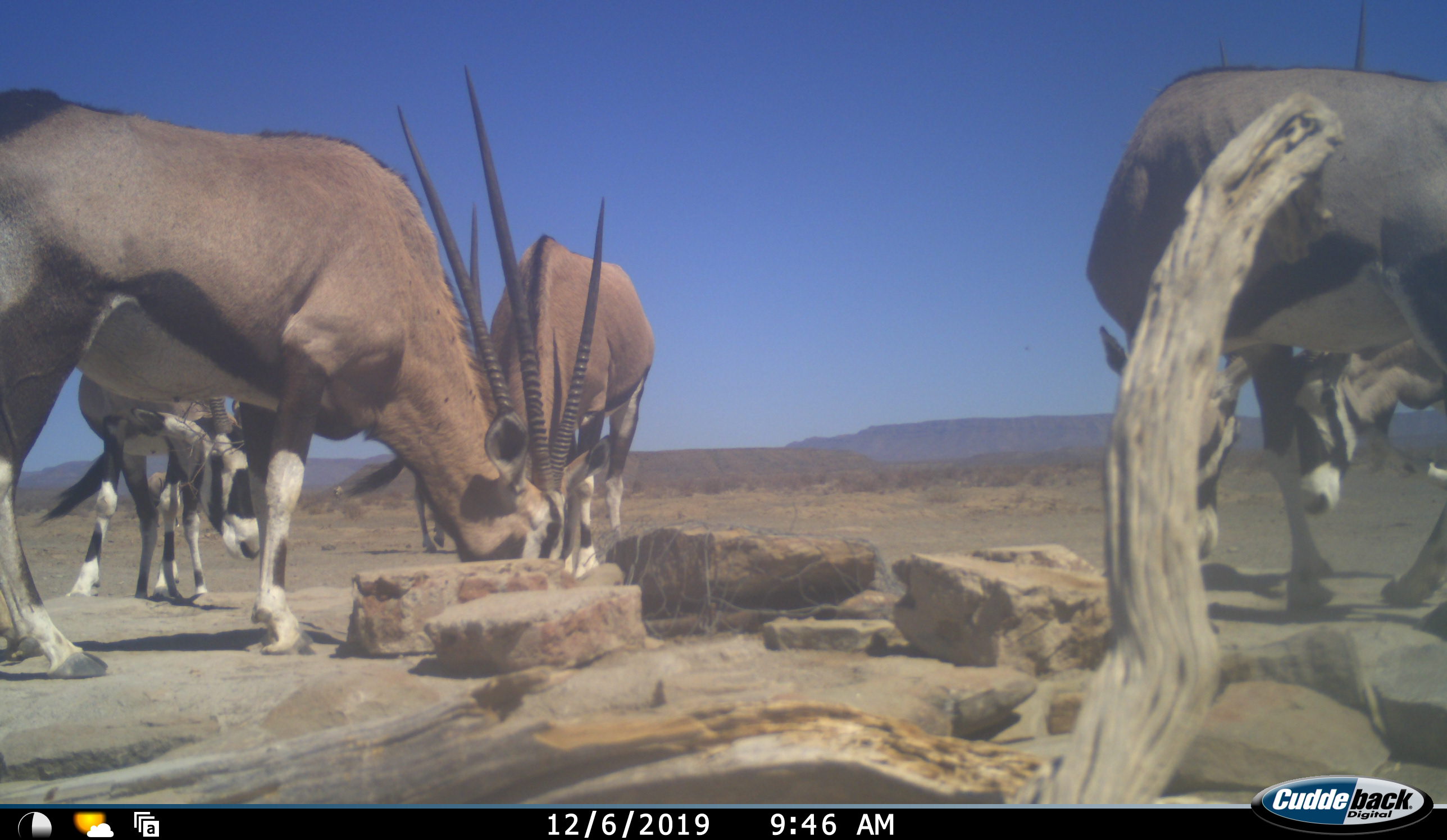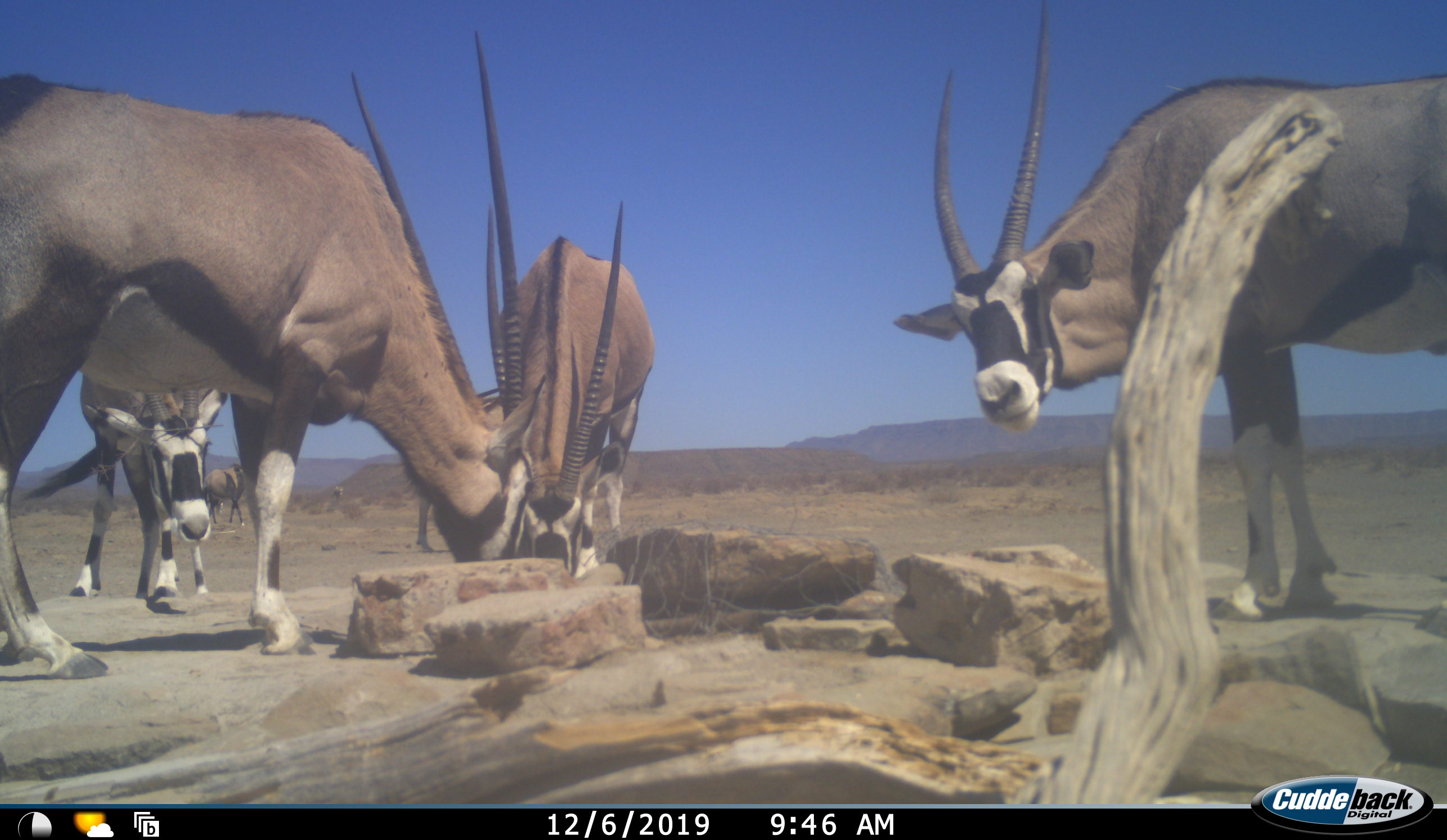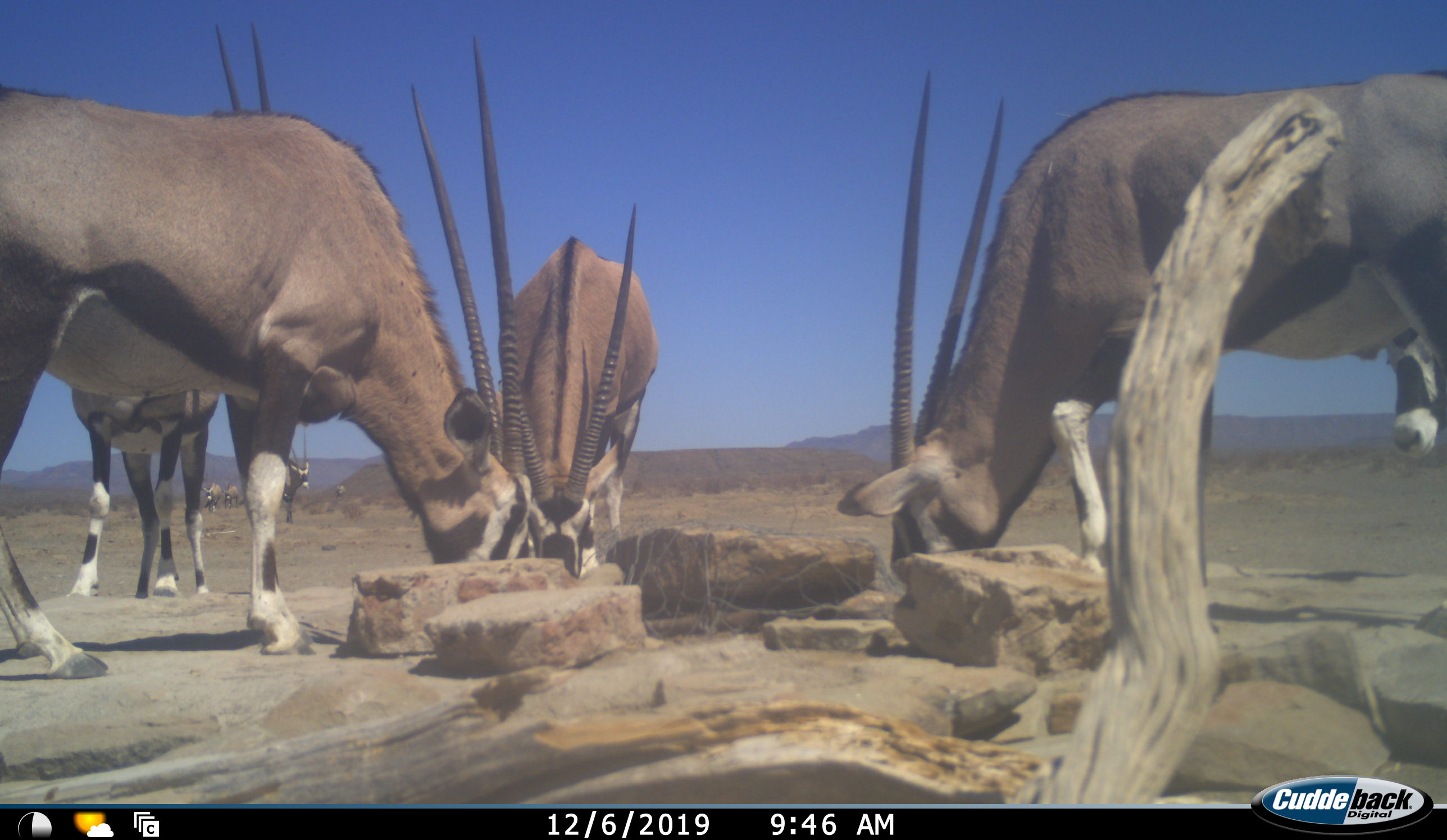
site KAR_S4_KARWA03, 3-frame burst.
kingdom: Animalia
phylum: Chordata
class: Mammalia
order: Artiodactyla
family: Bovidae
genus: Oryx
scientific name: Oryx gazella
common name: gemsbok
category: oryx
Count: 7.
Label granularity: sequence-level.